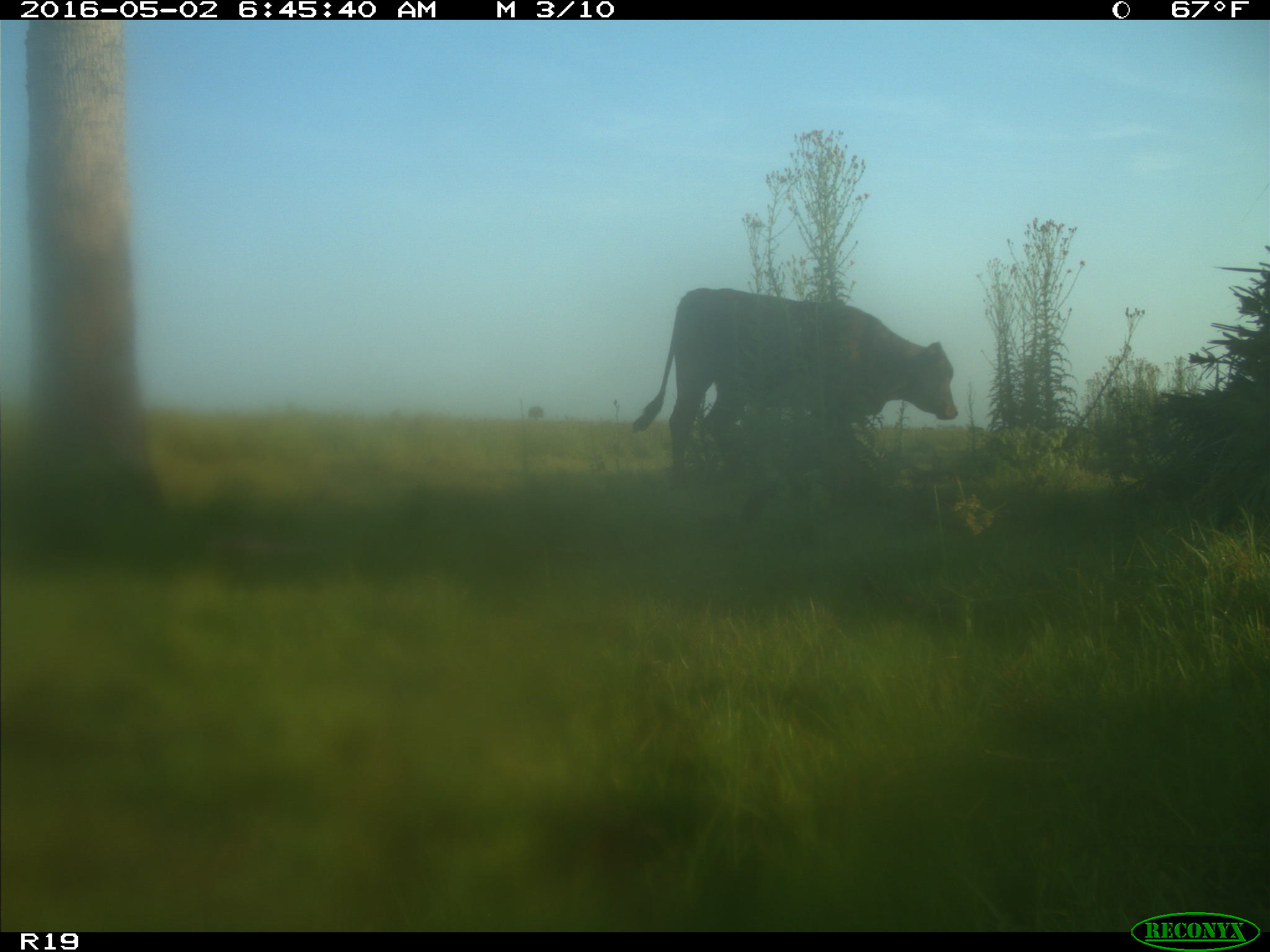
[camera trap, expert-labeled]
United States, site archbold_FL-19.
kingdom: Animalia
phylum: Chordata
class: Mammalia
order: Artiodactyla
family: Bovidae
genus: Bos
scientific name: Bos taurus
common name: domestic cow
Bos taurus (domestic cow).